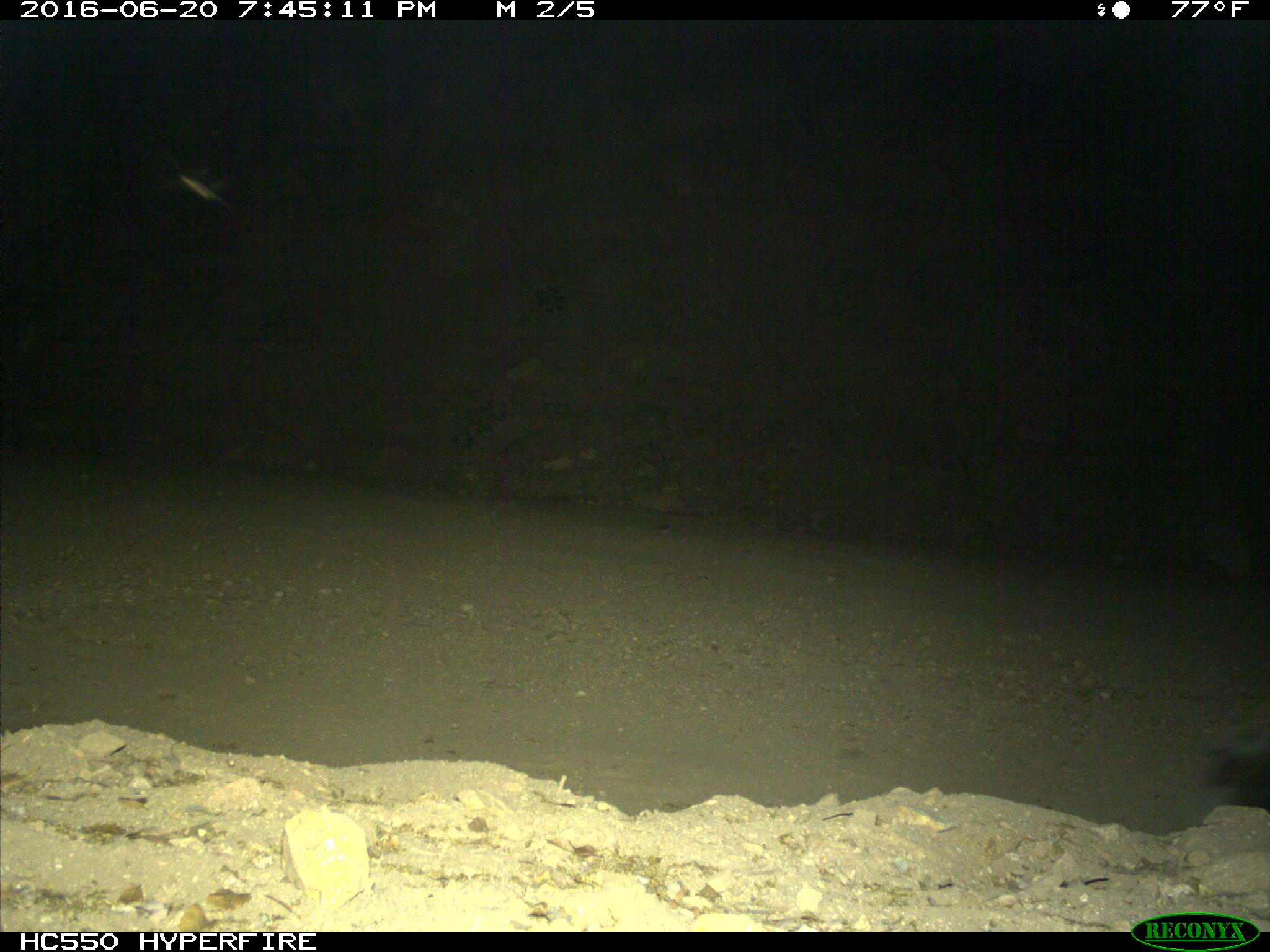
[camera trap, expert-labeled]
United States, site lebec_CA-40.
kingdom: Animalia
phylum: Chordata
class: Mammalia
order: Artiodactyla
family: Cervidae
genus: Cervus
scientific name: Cervus canadensis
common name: elk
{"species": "Cervus canadensis (elk)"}